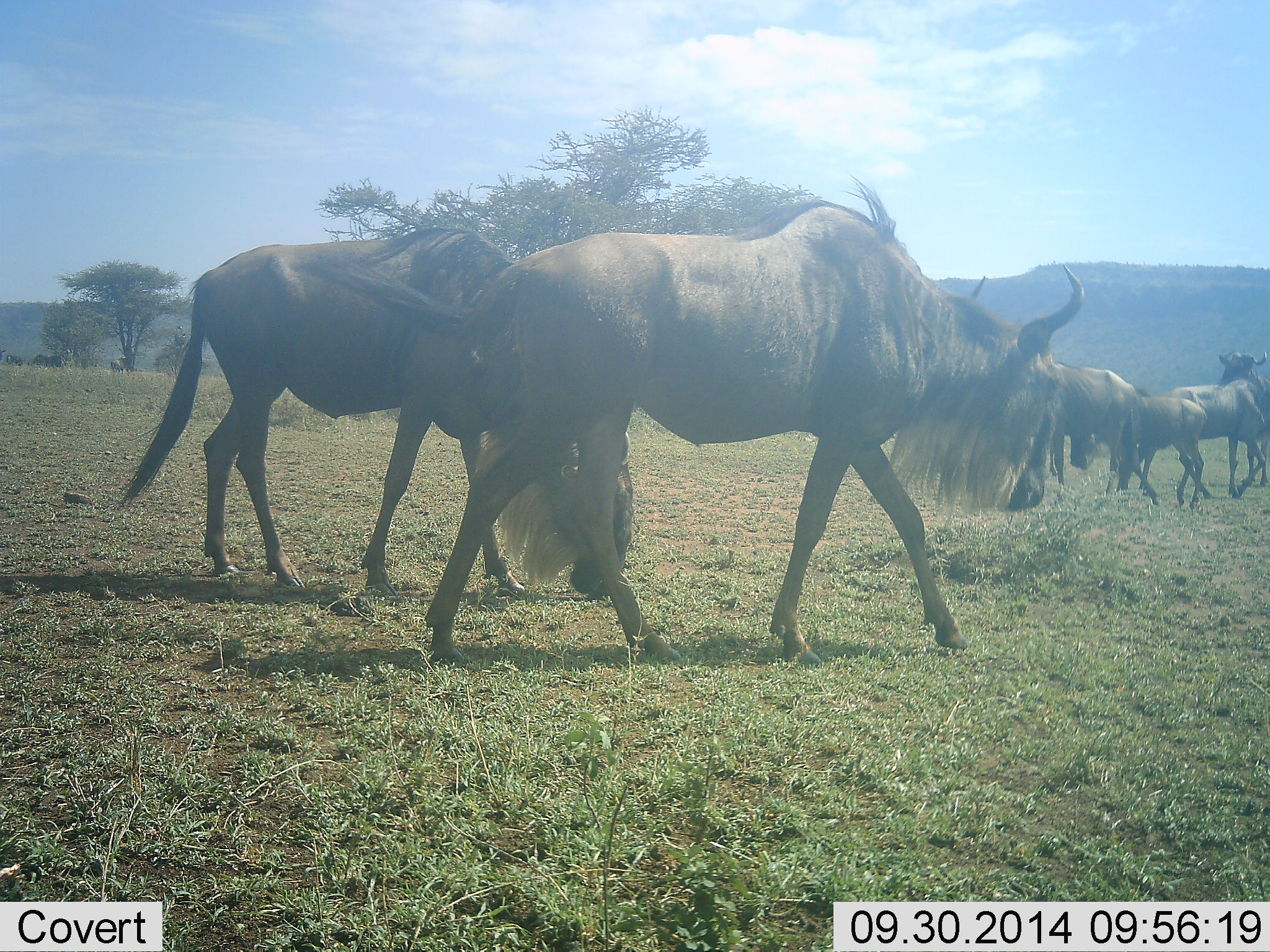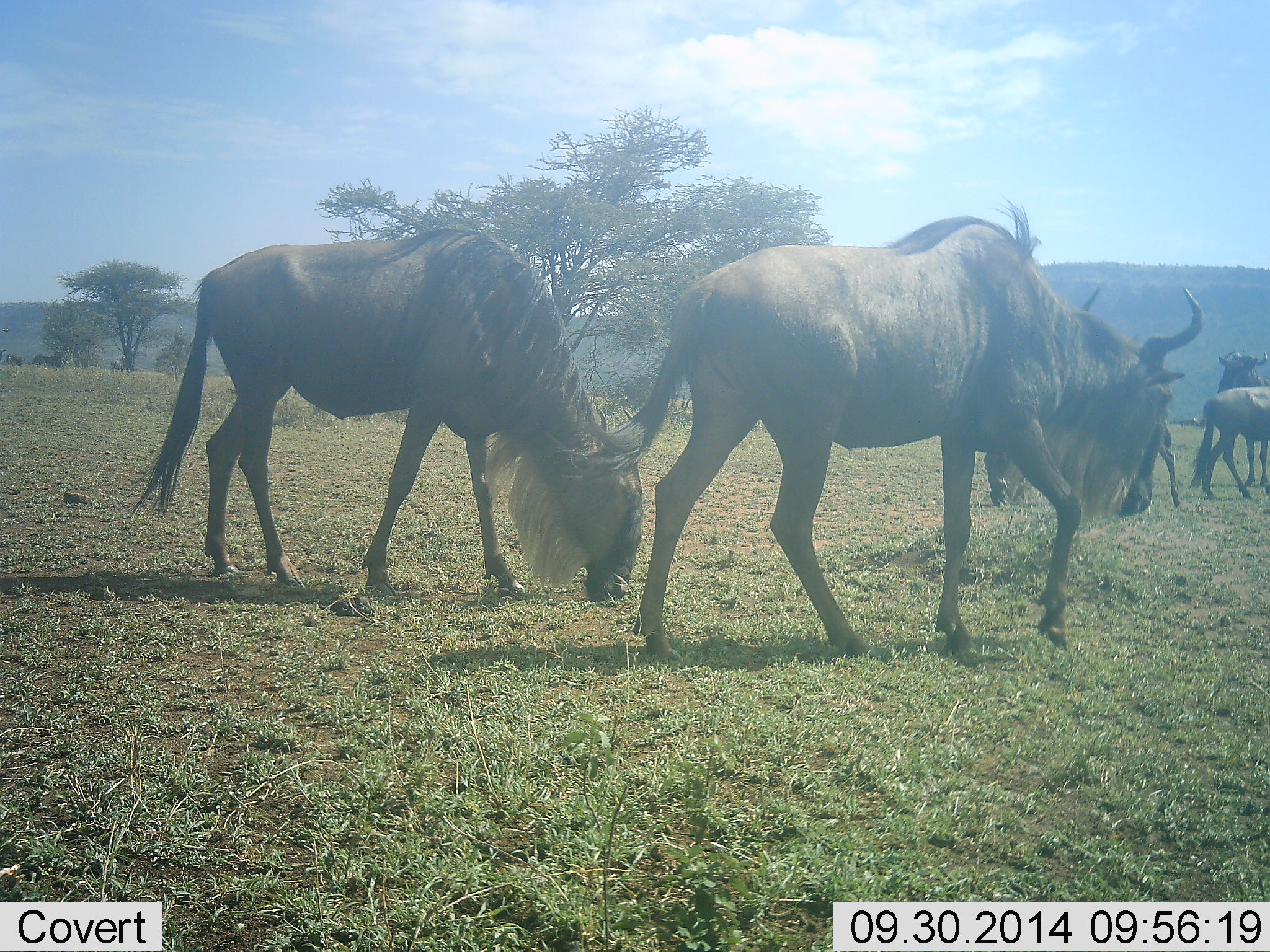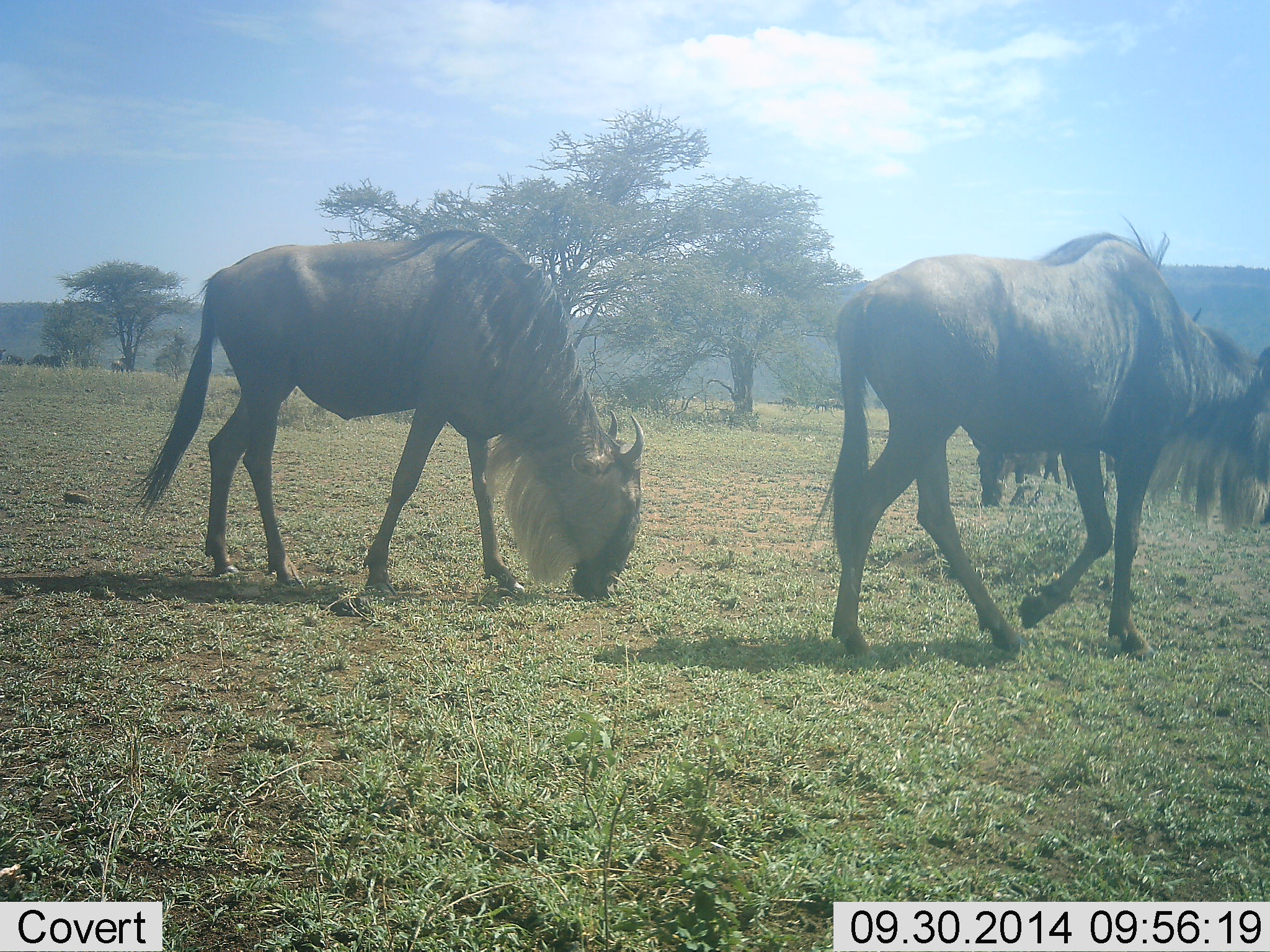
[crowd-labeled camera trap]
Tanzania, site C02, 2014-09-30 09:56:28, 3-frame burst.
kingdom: Animalia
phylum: Chordata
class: Mammalia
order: Artiodactyla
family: Bovidae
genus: Connochaetes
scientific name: Connochaetes taurinus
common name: blue wildebeest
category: wildebeest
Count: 6.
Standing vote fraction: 40%.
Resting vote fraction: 0%.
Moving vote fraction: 90%.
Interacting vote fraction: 10%.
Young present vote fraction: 20%.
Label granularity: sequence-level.